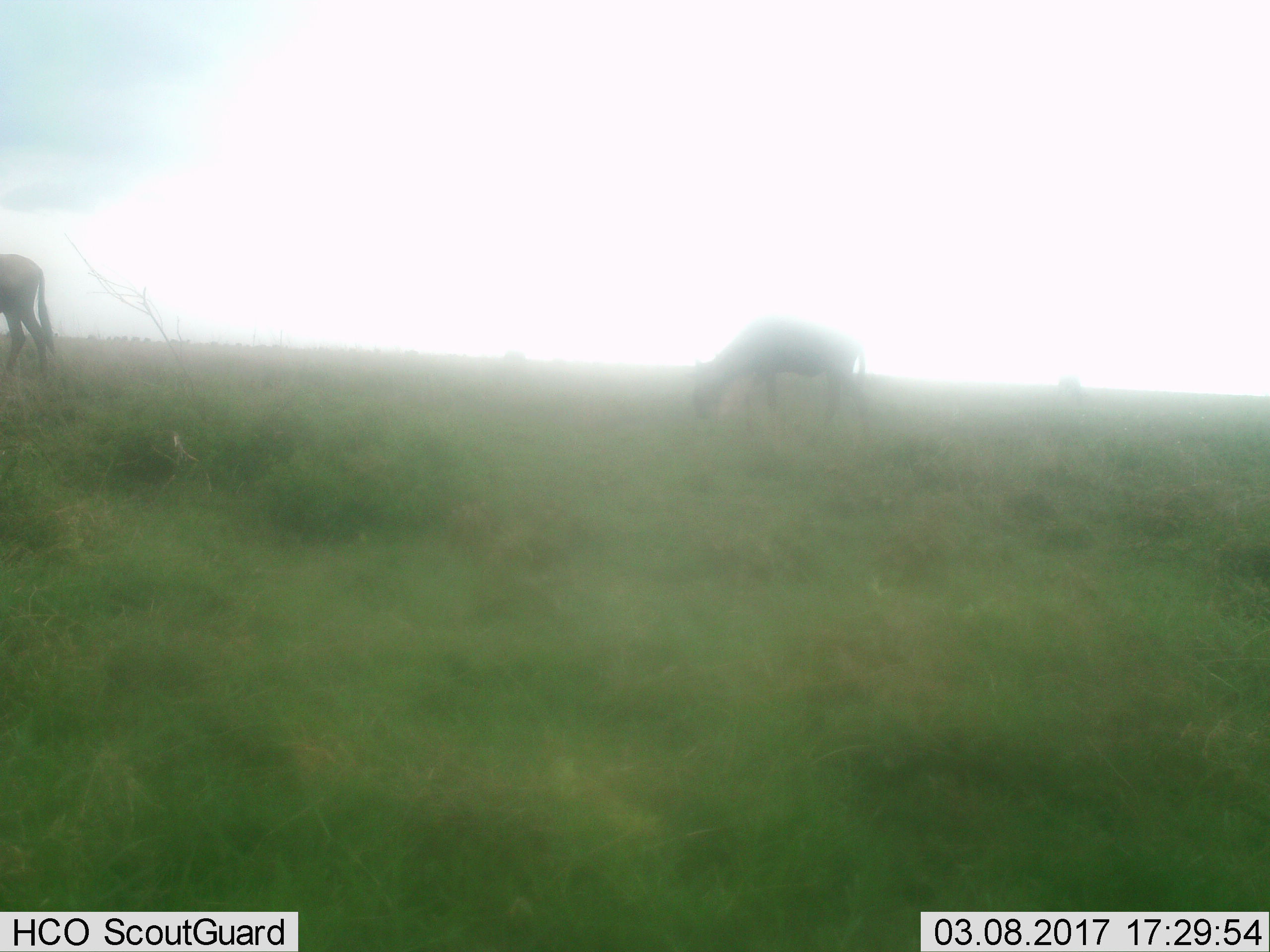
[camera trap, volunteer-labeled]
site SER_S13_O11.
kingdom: Animalia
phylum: Chordata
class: Mammalia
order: Artiodactyla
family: Bovidae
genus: Connochaetes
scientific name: Connochaetes taurinus taurinus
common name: blue wildebeest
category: wildebeestblue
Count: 2.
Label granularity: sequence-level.